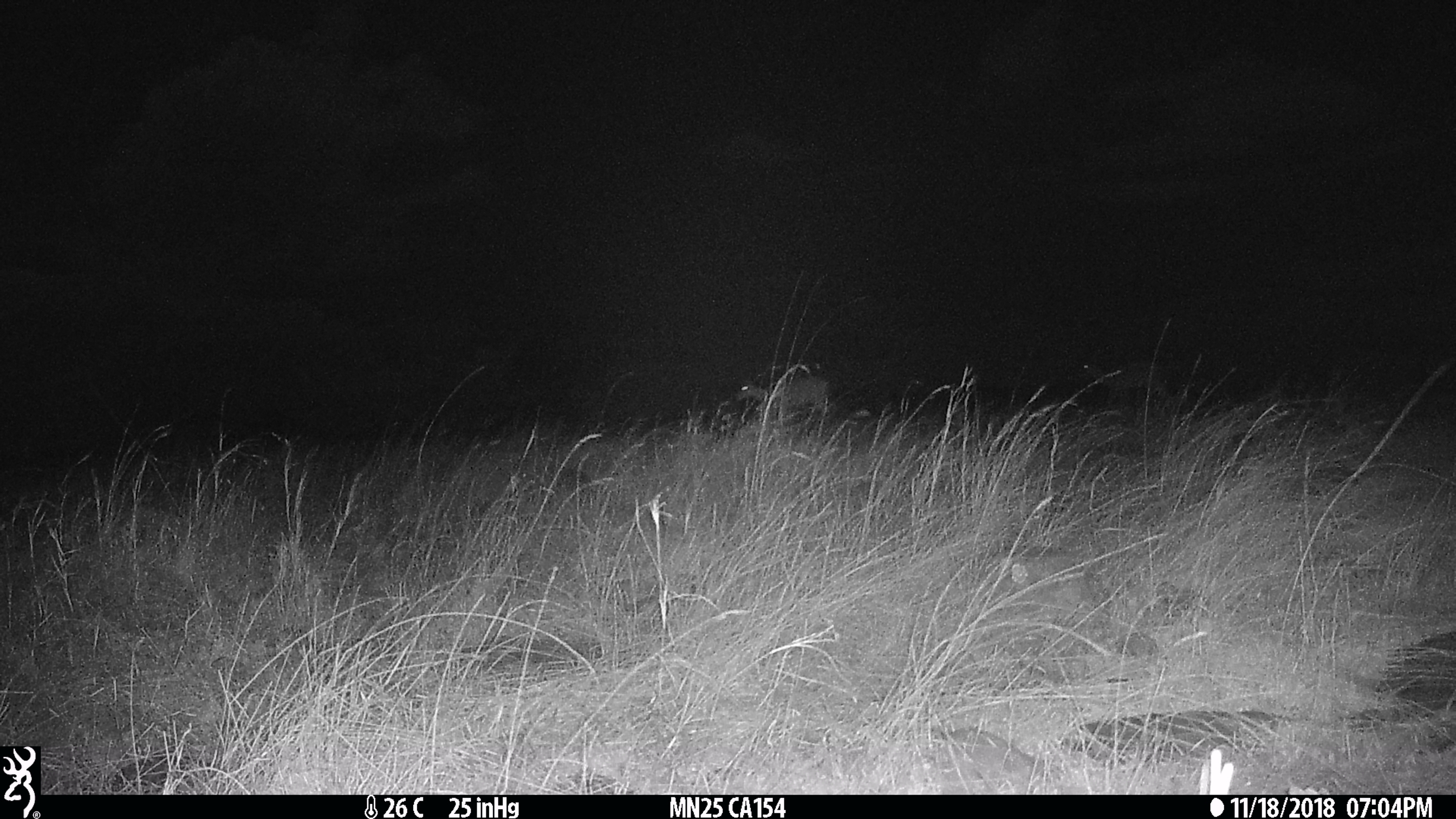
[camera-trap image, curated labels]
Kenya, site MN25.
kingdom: Animalia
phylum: Chordata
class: Mammalia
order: Artiodactyla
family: Bovidae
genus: Aepyceros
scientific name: Aepyceros melampus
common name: impala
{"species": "impala (Aepyceros melampus)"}